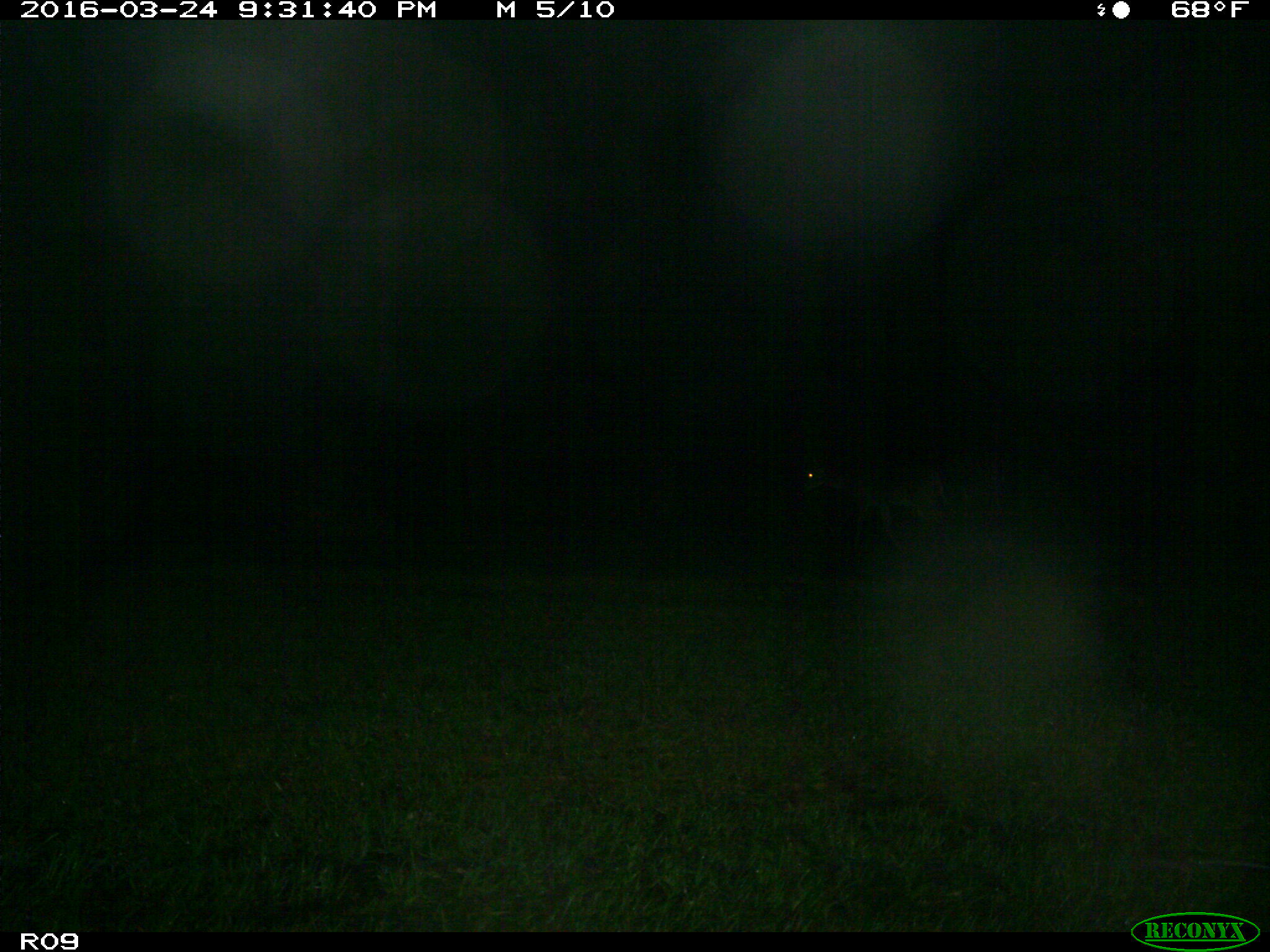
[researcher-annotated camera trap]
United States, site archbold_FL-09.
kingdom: Animalia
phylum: Chordata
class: Mammalia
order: Artiodactyla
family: Cervidae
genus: Odocoileus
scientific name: Odocoileus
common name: deer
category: unidentified deer